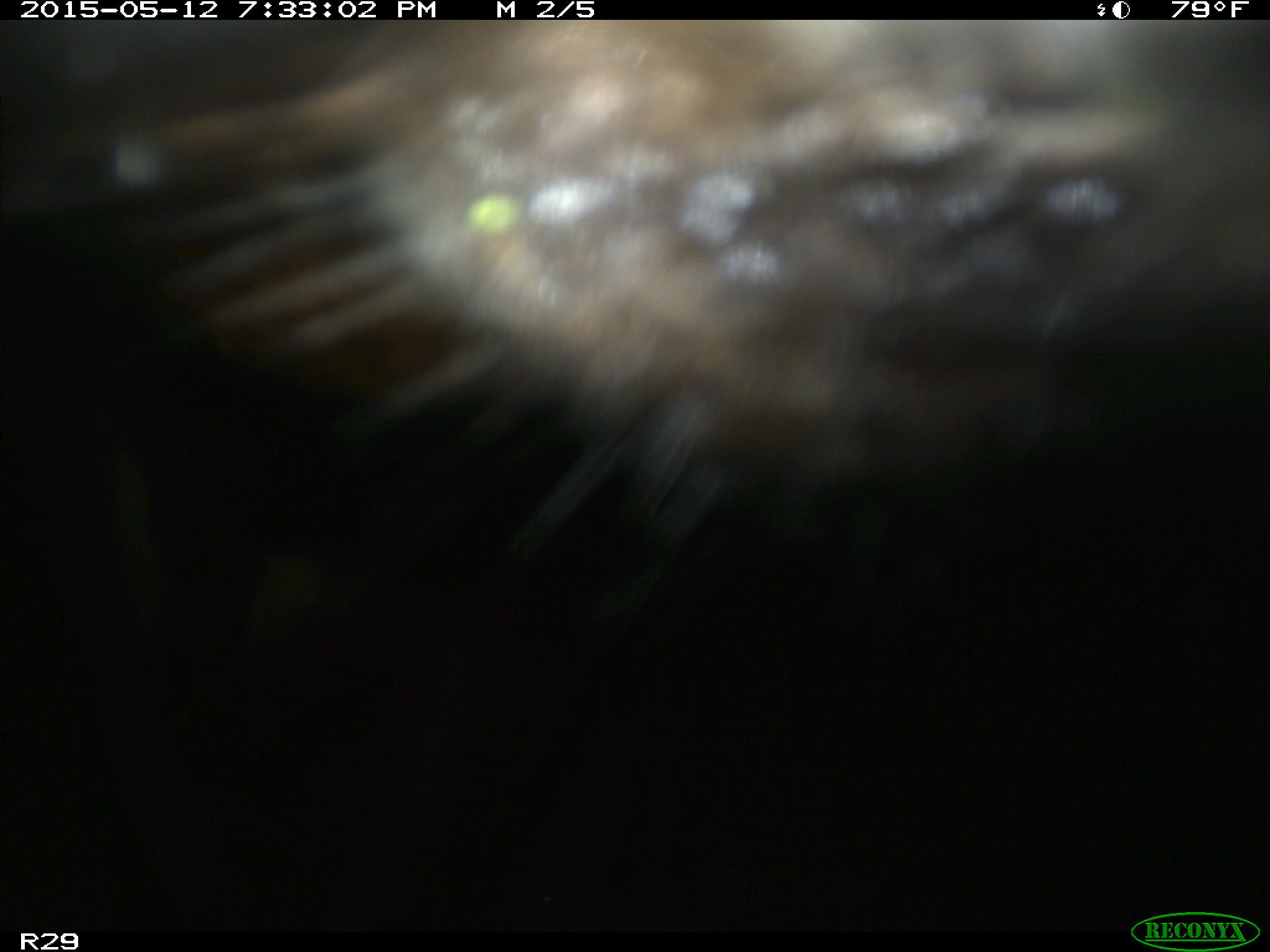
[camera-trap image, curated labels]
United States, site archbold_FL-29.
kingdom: Animalia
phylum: Chordata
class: Mammalia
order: Artiodactyla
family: Bovidae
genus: Bos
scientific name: Bos taurus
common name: domestic cow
Bos taurus (domestic cow).